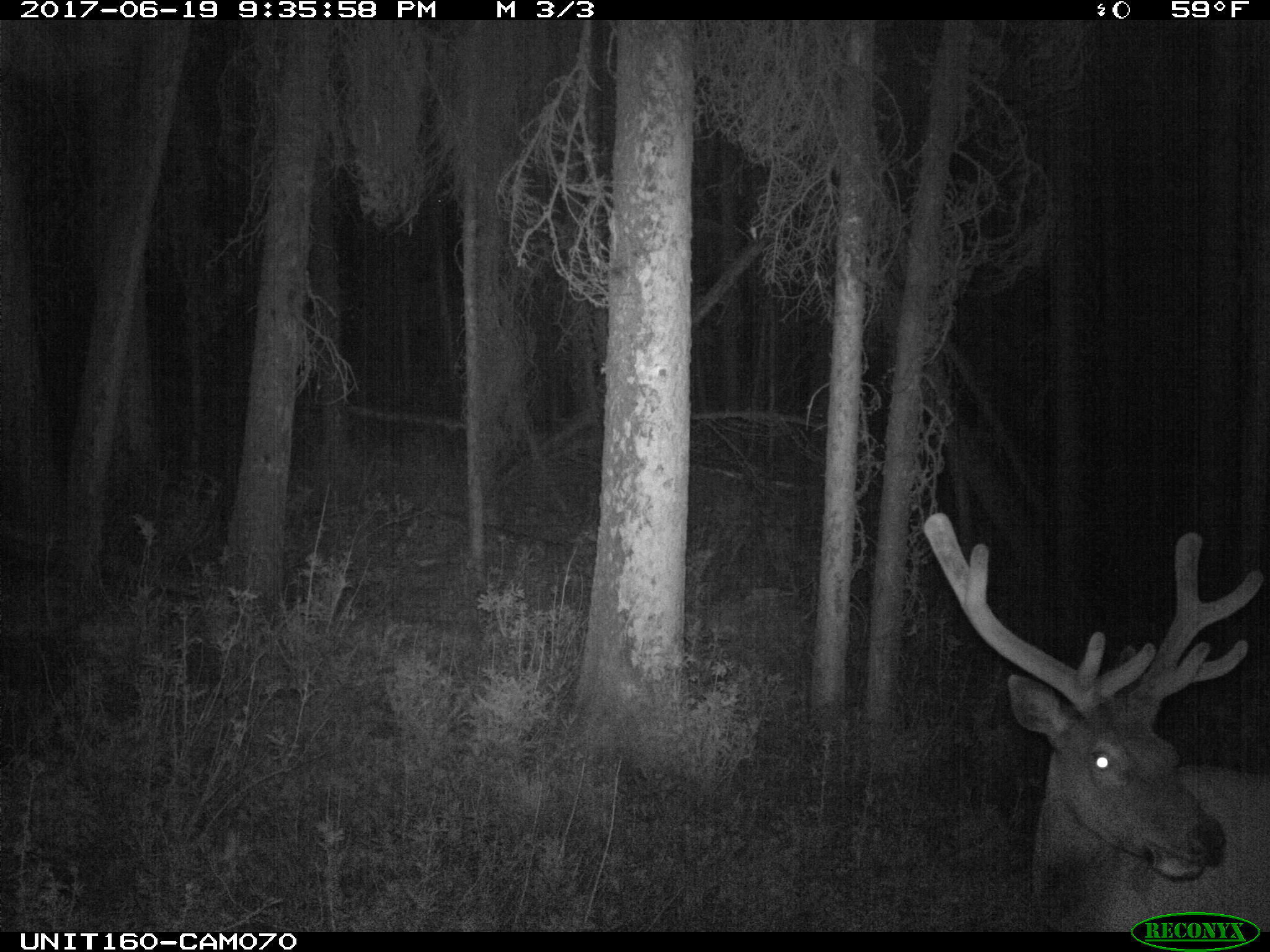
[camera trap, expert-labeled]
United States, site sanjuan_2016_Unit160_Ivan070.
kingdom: Animalia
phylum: Chordata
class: Mammalia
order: Artiodactyla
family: Cervidae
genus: Cervus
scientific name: Cervus elaphus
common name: red deer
Cervus elaphus (red deer).